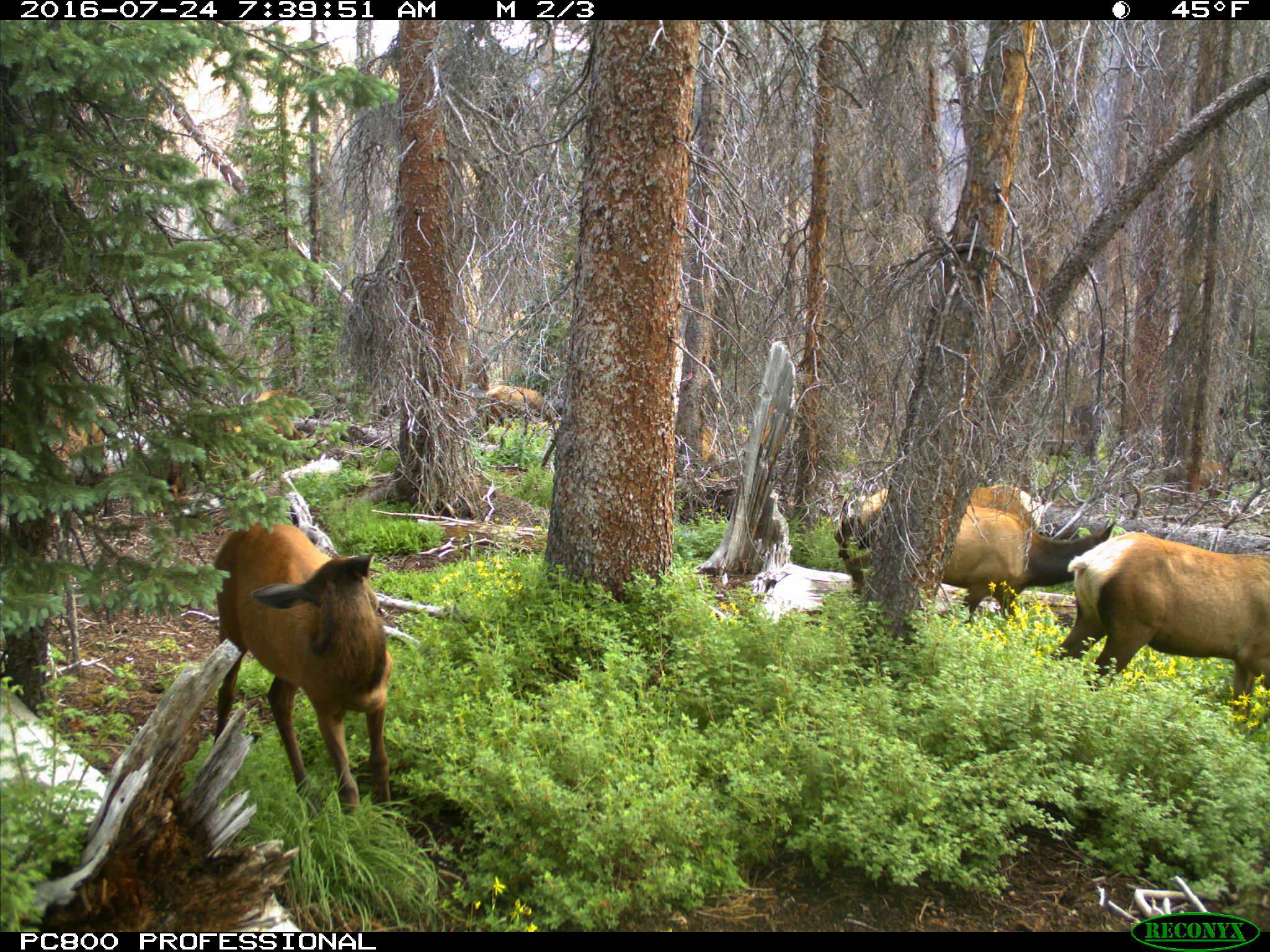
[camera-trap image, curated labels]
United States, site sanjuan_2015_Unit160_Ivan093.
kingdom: Animalia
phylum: Chordata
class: Mammalia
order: Artiodactyla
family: Cervidae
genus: Cervus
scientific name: Cervus elaphus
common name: red deer